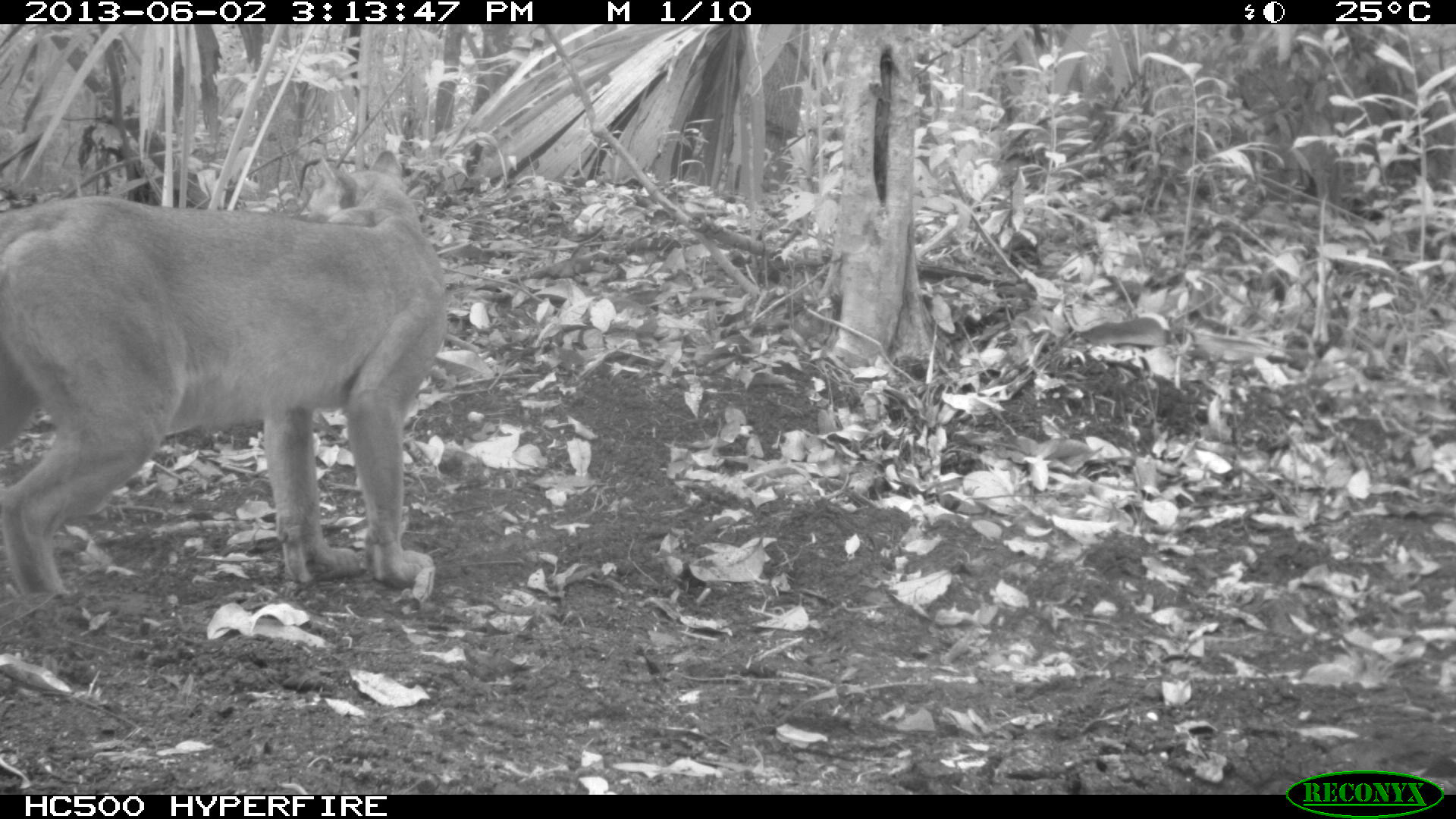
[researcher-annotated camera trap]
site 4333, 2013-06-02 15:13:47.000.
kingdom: Animalia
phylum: Chordata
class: Mammalia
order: Carnivora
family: Felidae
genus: Puma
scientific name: Puma concolor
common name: mountain lion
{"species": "Puma concolor (mountain lion)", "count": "1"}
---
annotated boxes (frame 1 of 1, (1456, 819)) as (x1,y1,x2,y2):
puma concolor: (0,147,448,595)